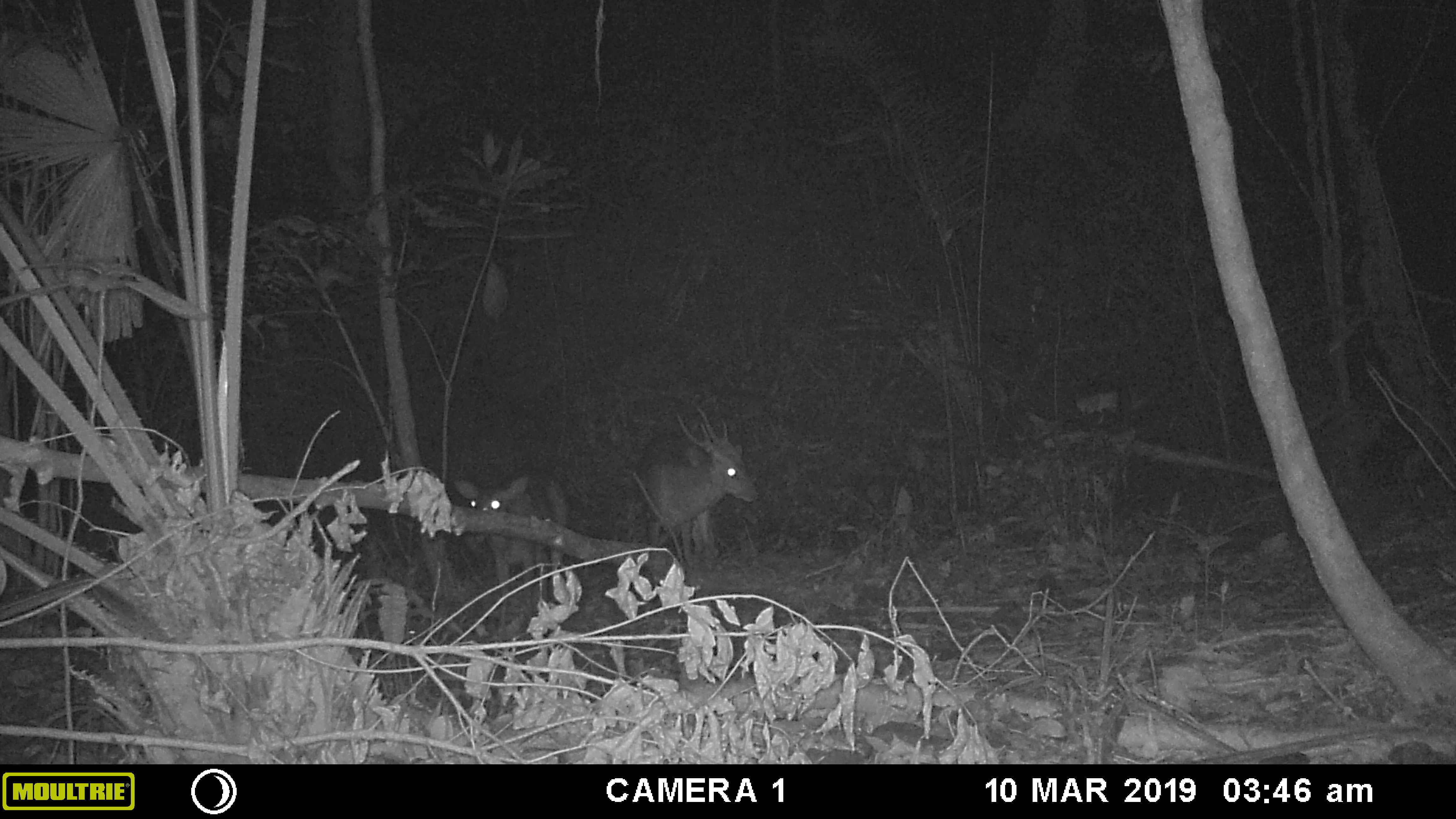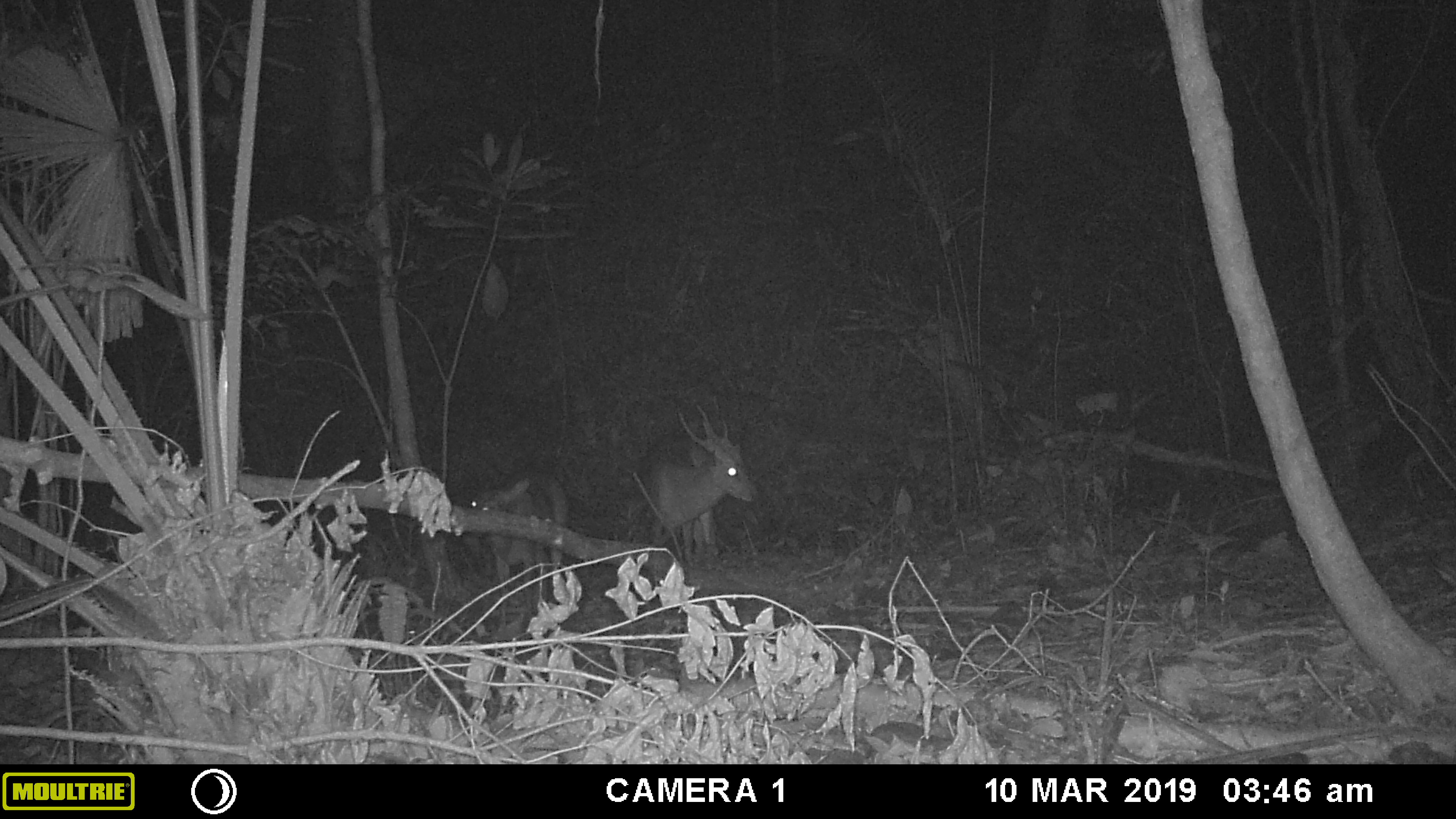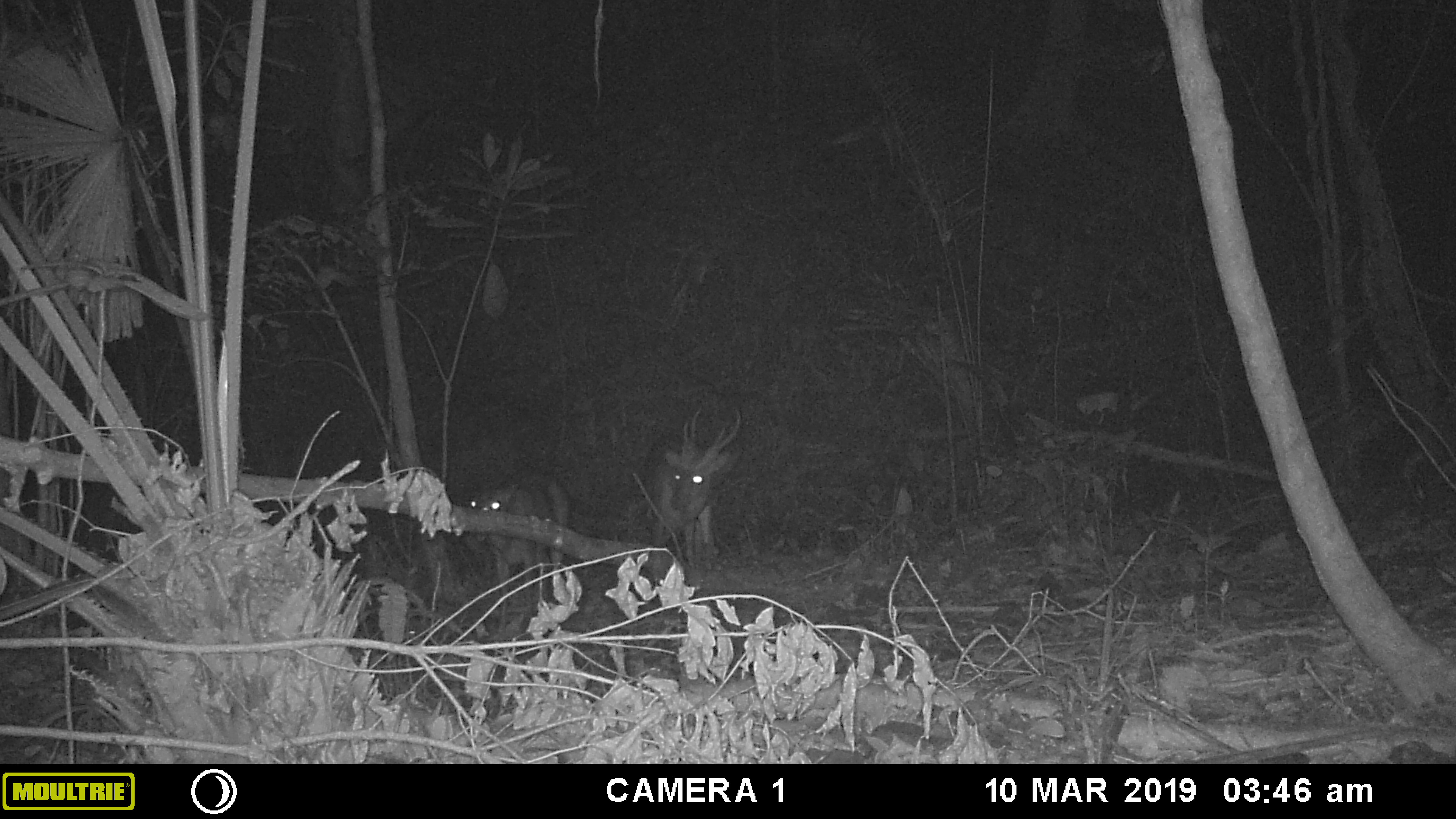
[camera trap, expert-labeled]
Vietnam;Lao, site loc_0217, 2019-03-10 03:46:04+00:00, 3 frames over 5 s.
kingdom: Animalia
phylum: Chordata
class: Mammalia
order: Artiodactyla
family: Cervidae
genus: Muntiacus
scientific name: Muntiacus vuquangensis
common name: large-antlered muntjac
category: large antlered muntjac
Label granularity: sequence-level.